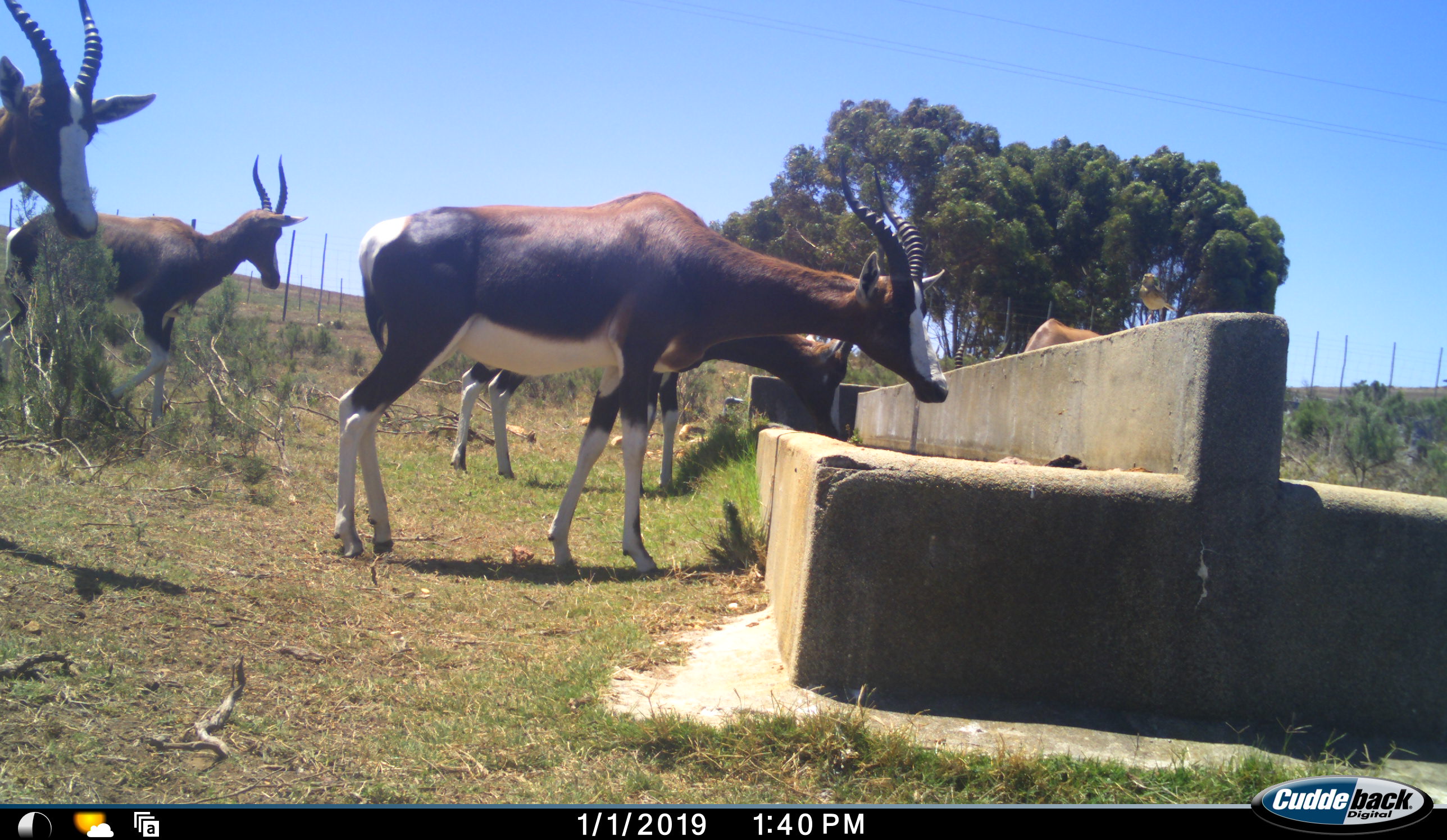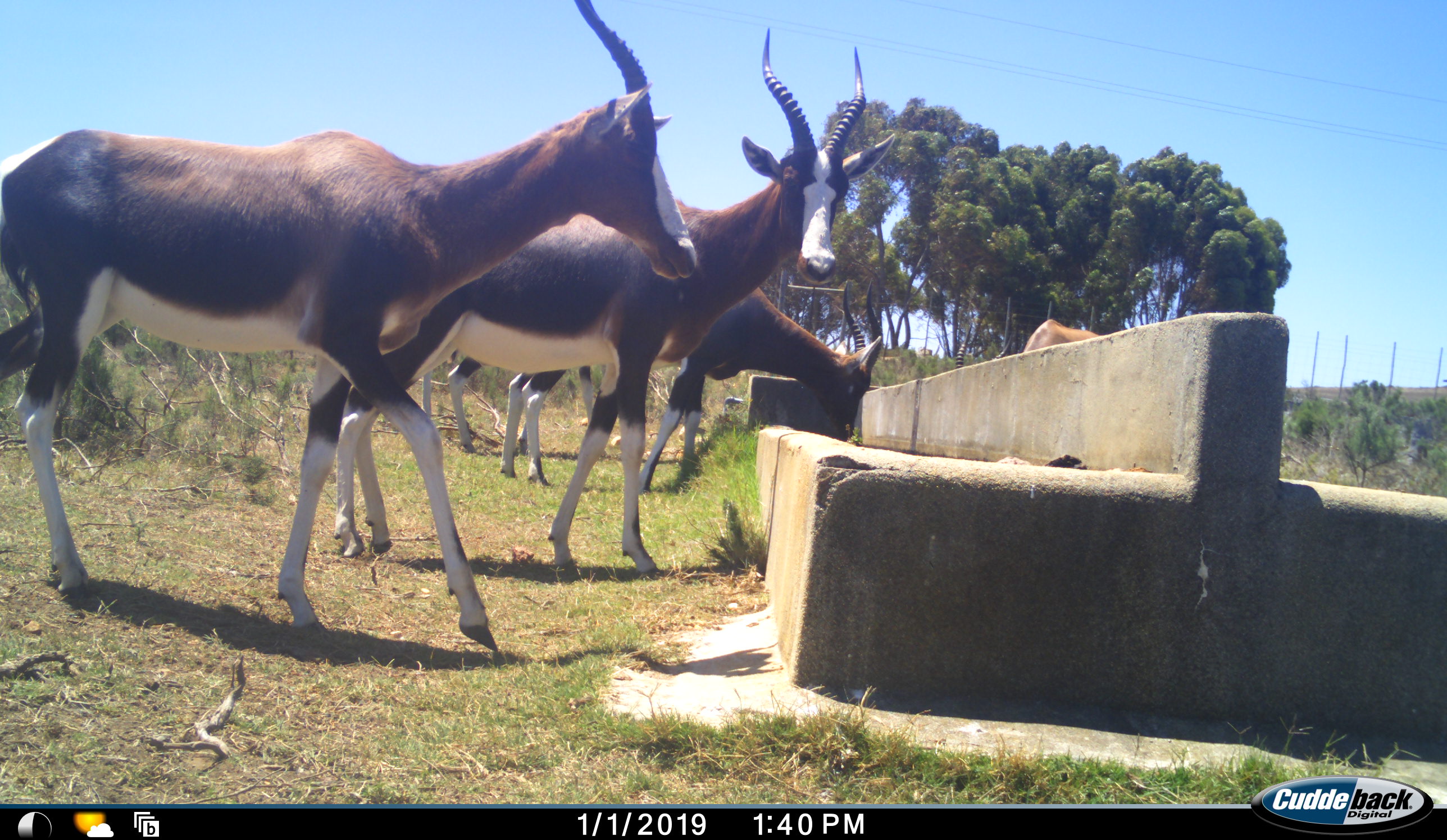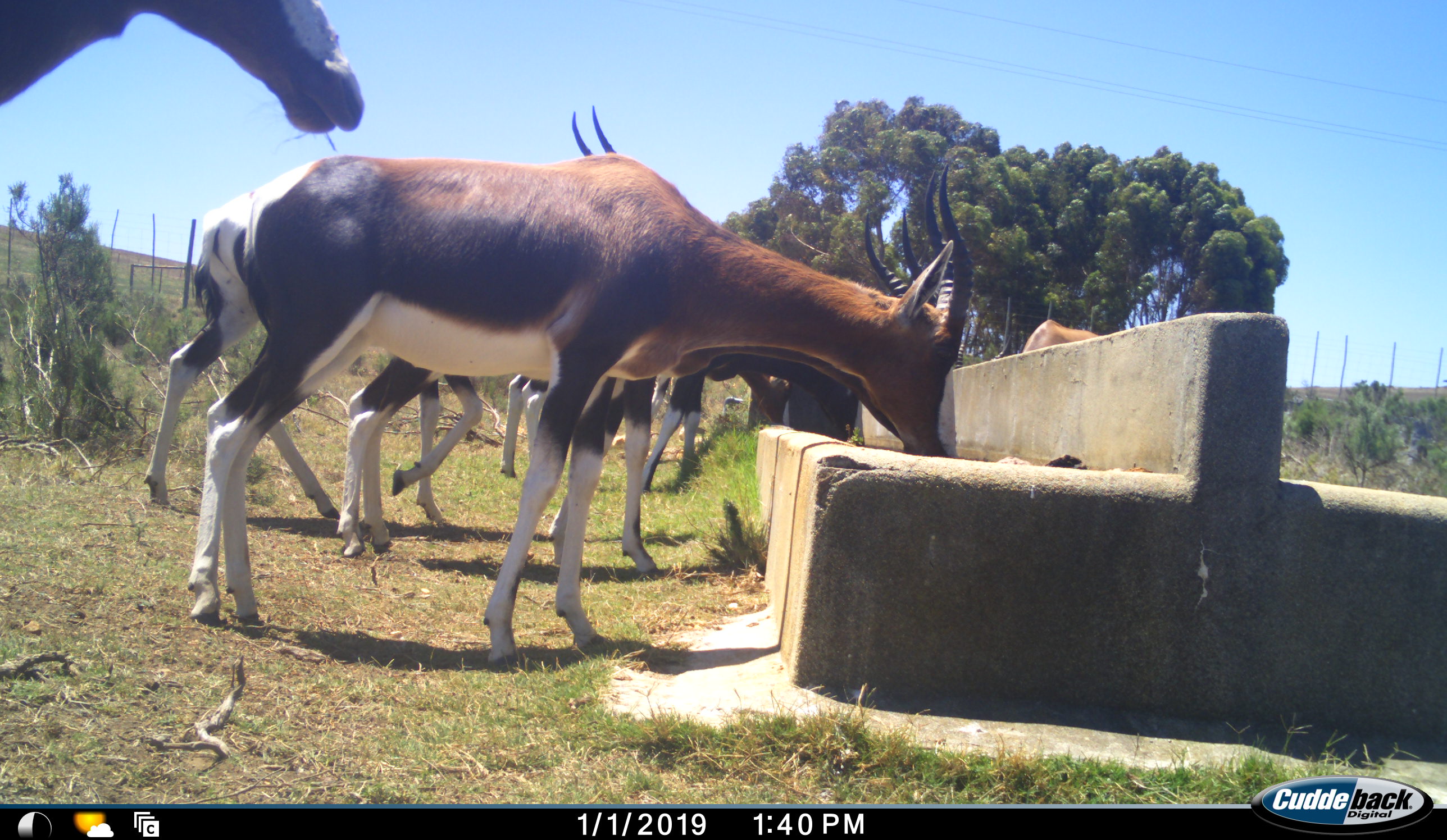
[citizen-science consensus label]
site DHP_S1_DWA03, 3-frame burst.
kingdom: Animalia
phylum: Chordata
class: Mammalia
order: Artiodactyla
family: Bovidae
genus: Damaliscus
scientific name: Damaliscus pygargus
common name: bontebok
Bontebok (Damaliscus pygargus), count 5. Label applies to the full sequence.